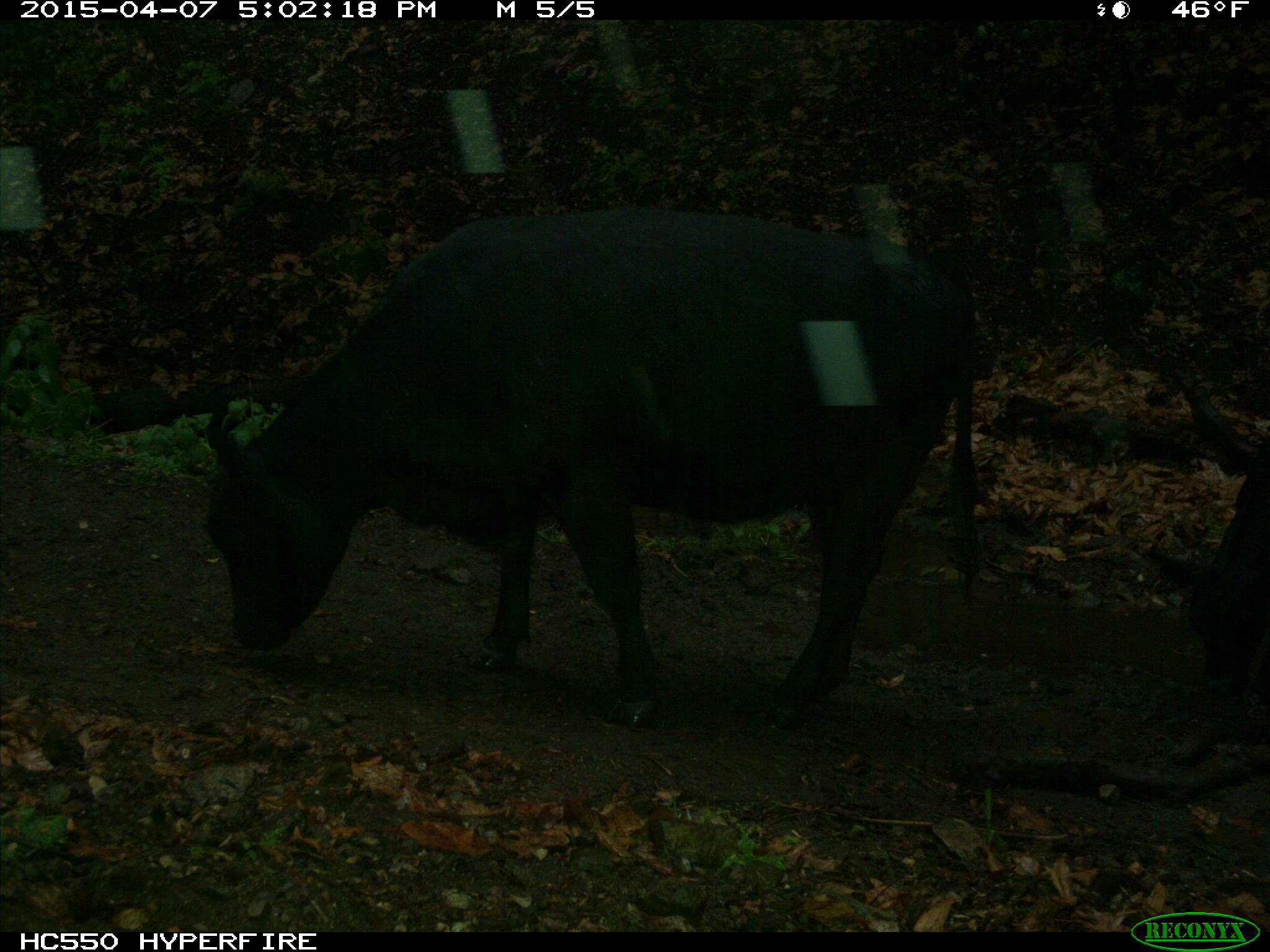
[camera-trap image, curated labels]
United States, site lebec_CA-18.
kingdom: Animalia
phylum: Chordata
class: Mammalia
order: Artiodactyla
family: Bovidae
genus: Bos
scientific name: Bos taurus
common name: domestic cow